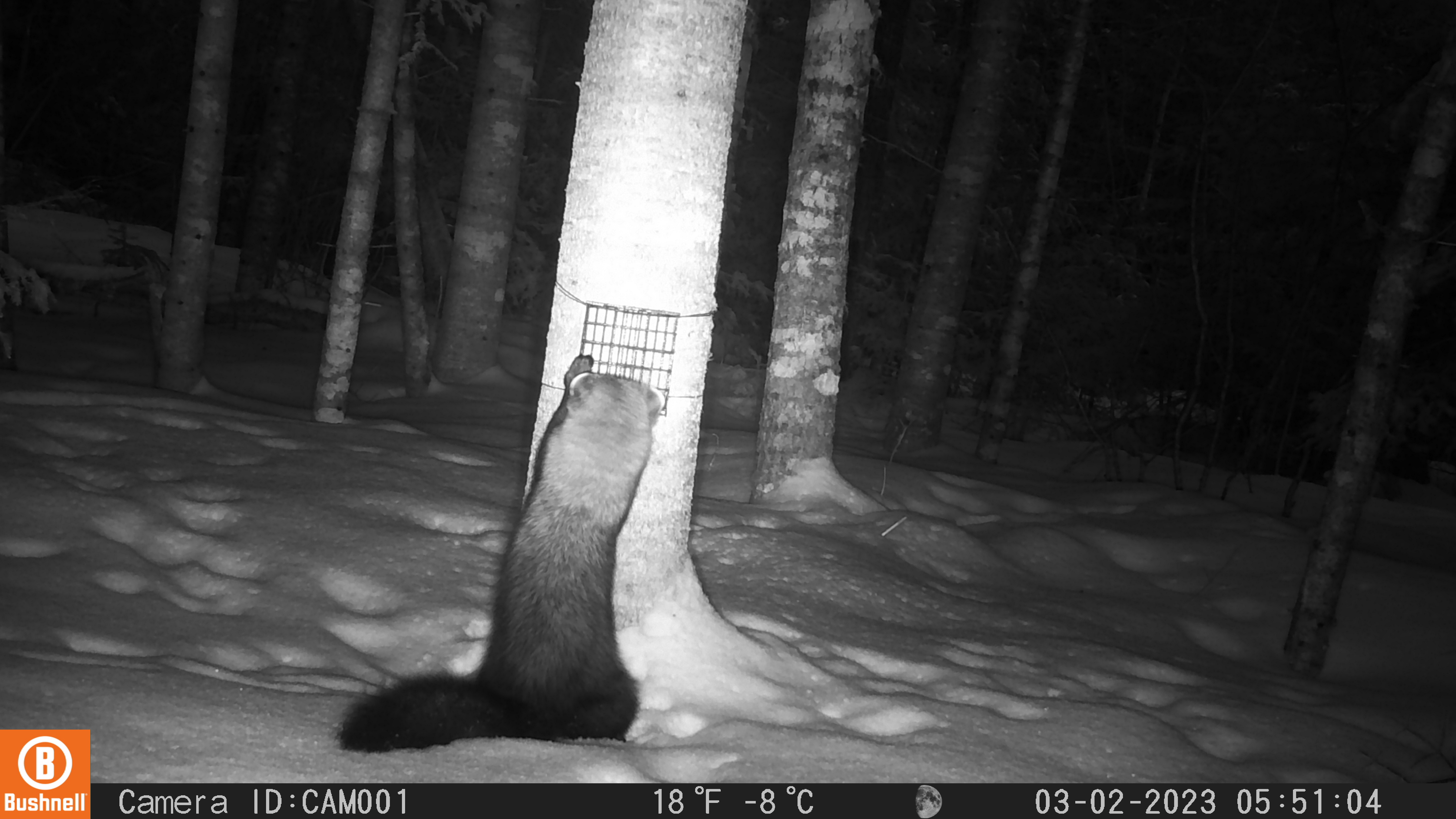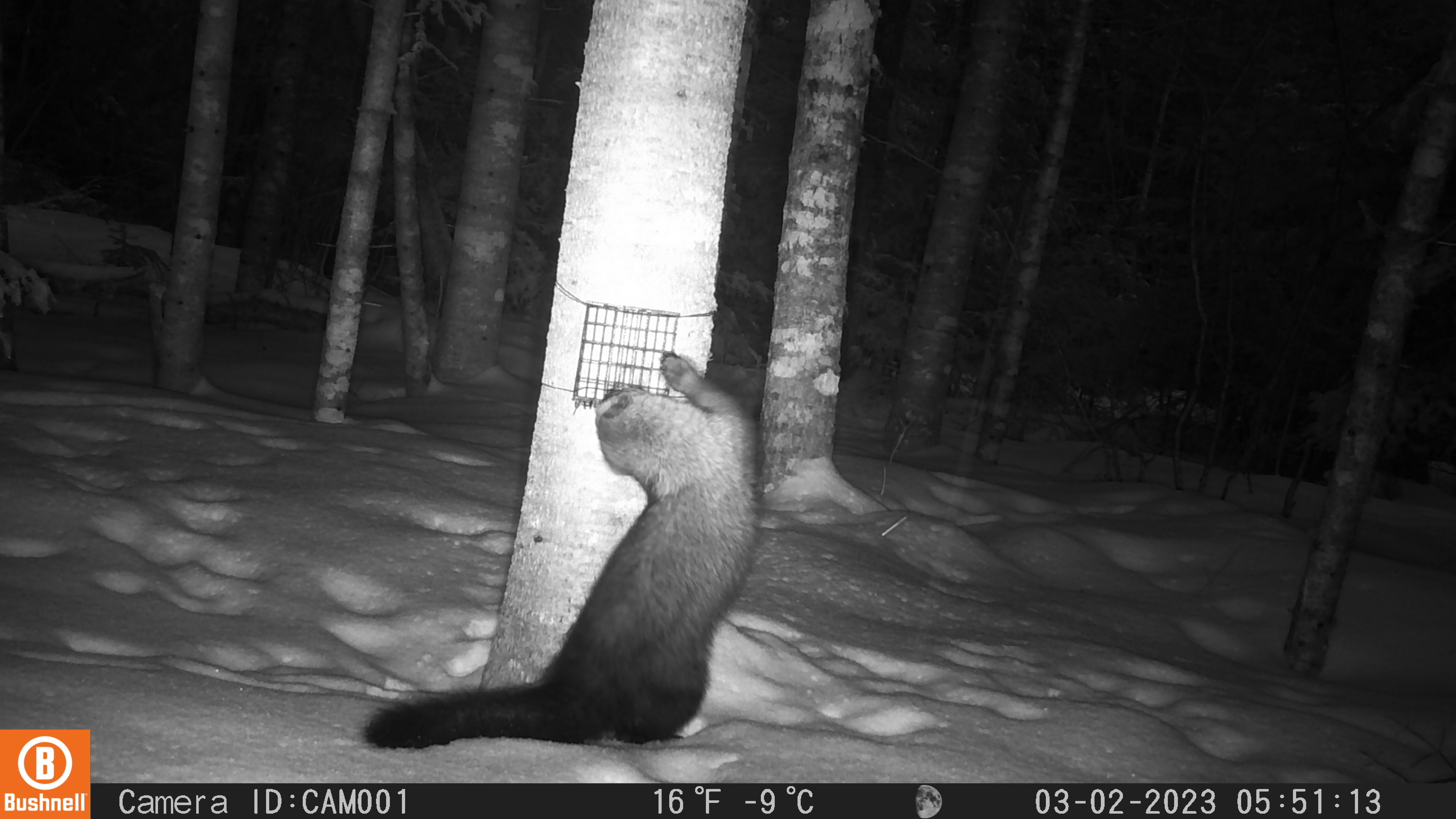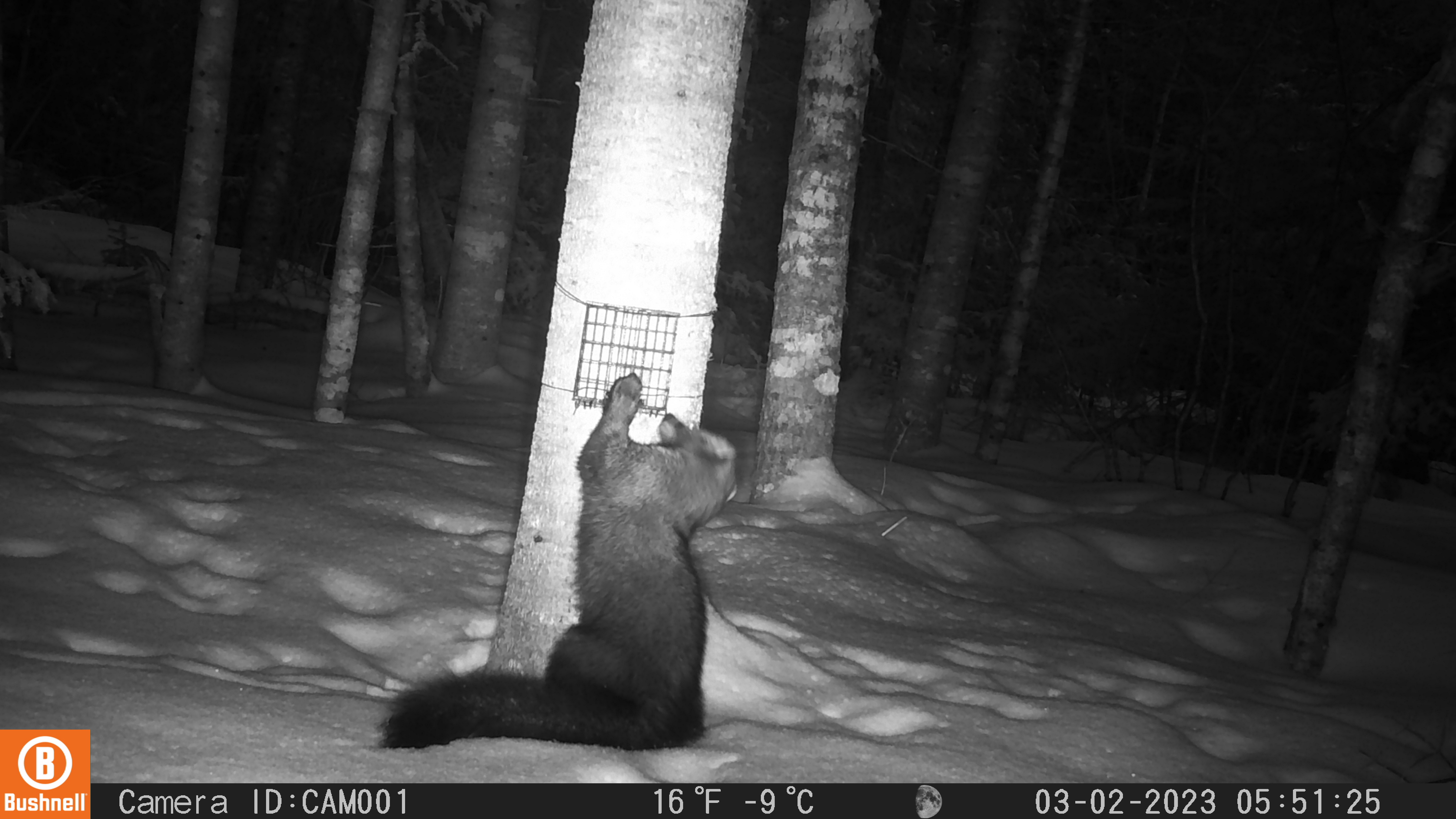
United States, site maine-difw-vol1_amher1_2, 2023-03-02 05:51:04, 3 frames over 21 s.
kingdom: Animalia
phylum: Chordata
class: Mammalia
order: Carnivora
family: Mustelidae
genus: Pekania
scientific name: Pekania pennanti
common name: fisher